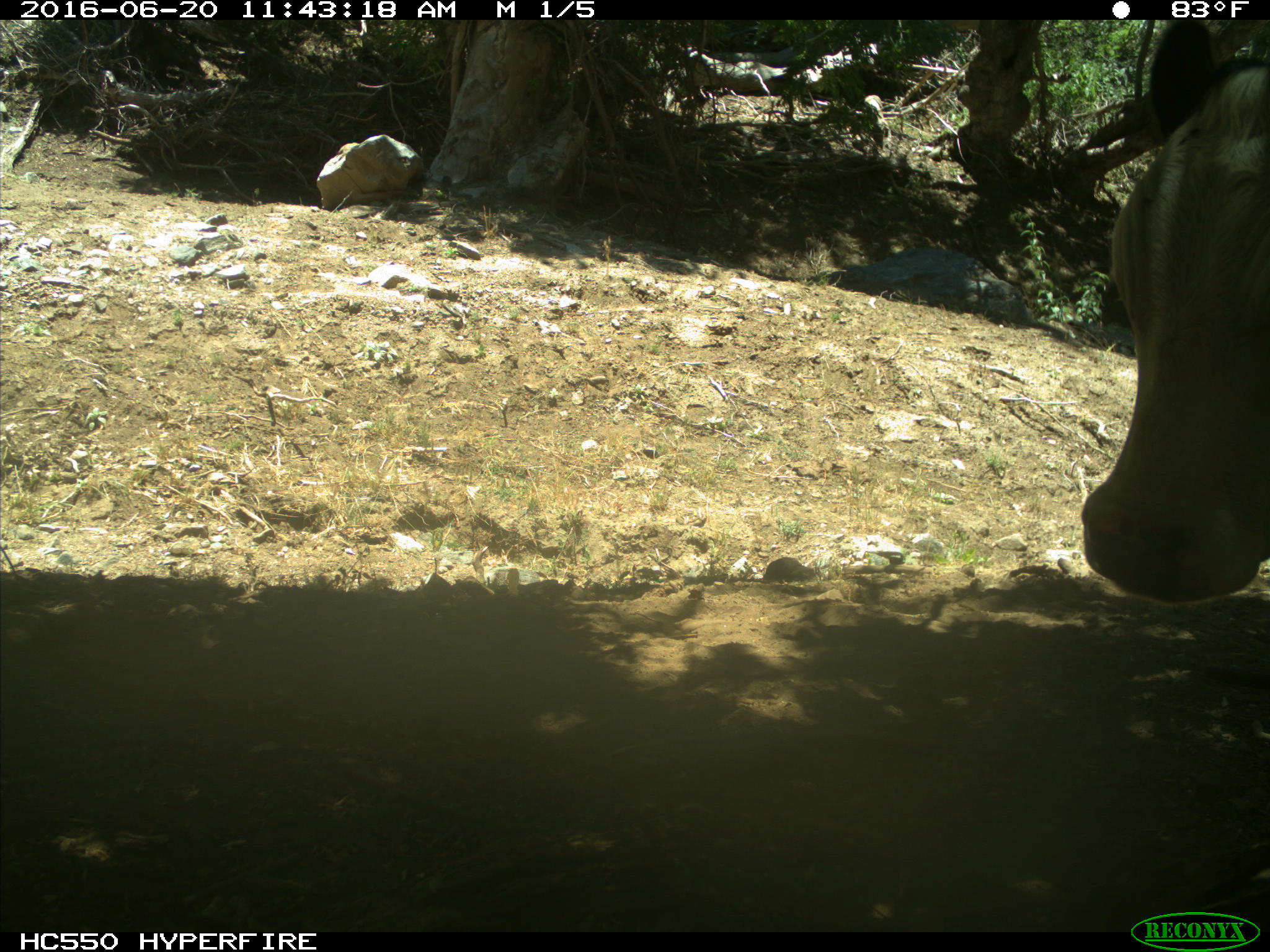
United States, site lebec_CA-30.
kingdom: Animalia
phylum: Chordata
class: Mammalia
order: Artiodactyla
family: Bovidae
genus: Bos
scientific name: Bos taurus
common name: domestic cow